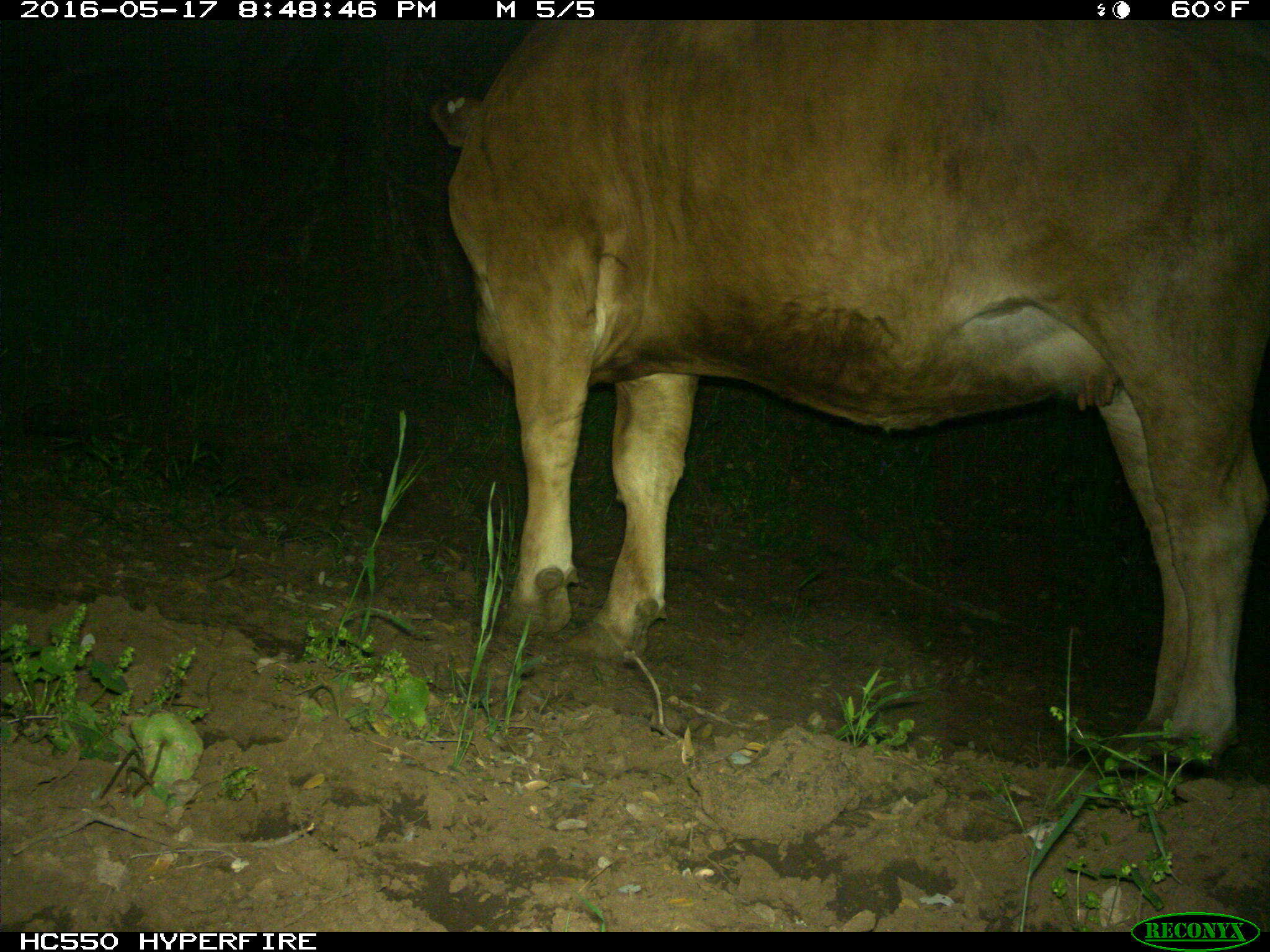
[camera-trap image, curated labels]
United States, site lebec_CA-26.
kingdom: Animalia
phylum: Chordata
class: Mammalia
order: Artiodactyla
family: Bovidae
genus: Bos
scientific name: Bos taurus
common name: domestic cow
Bos taurus (domestic cow).